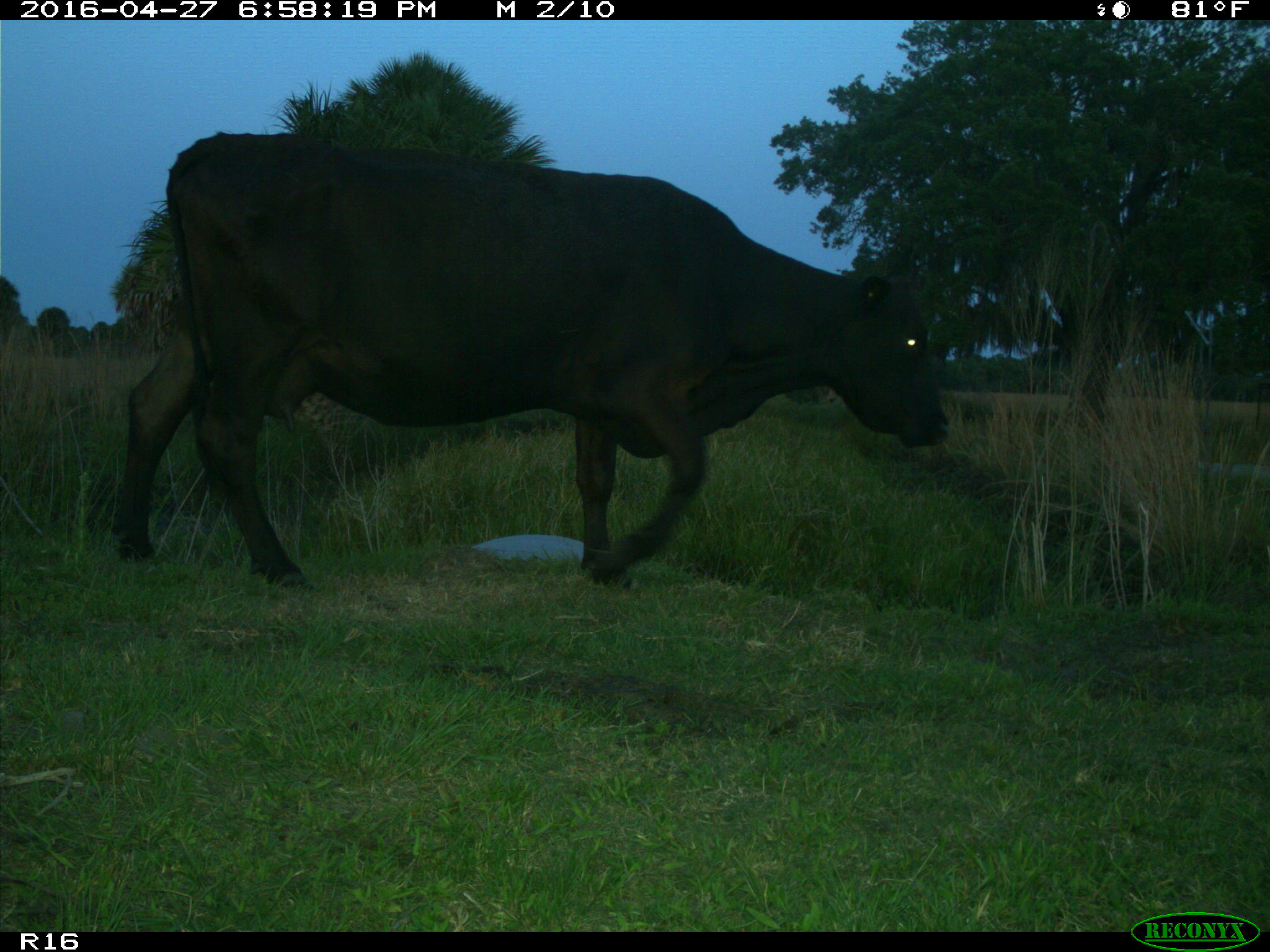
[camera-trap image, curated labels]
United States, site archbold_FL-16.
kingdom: Animalia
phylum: Chordata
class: Mammalia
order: Artiodactyla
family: Bovidae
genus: Bos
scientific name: Bos taurus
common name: domestic cow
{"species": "Bos taurus (domestic cow)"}